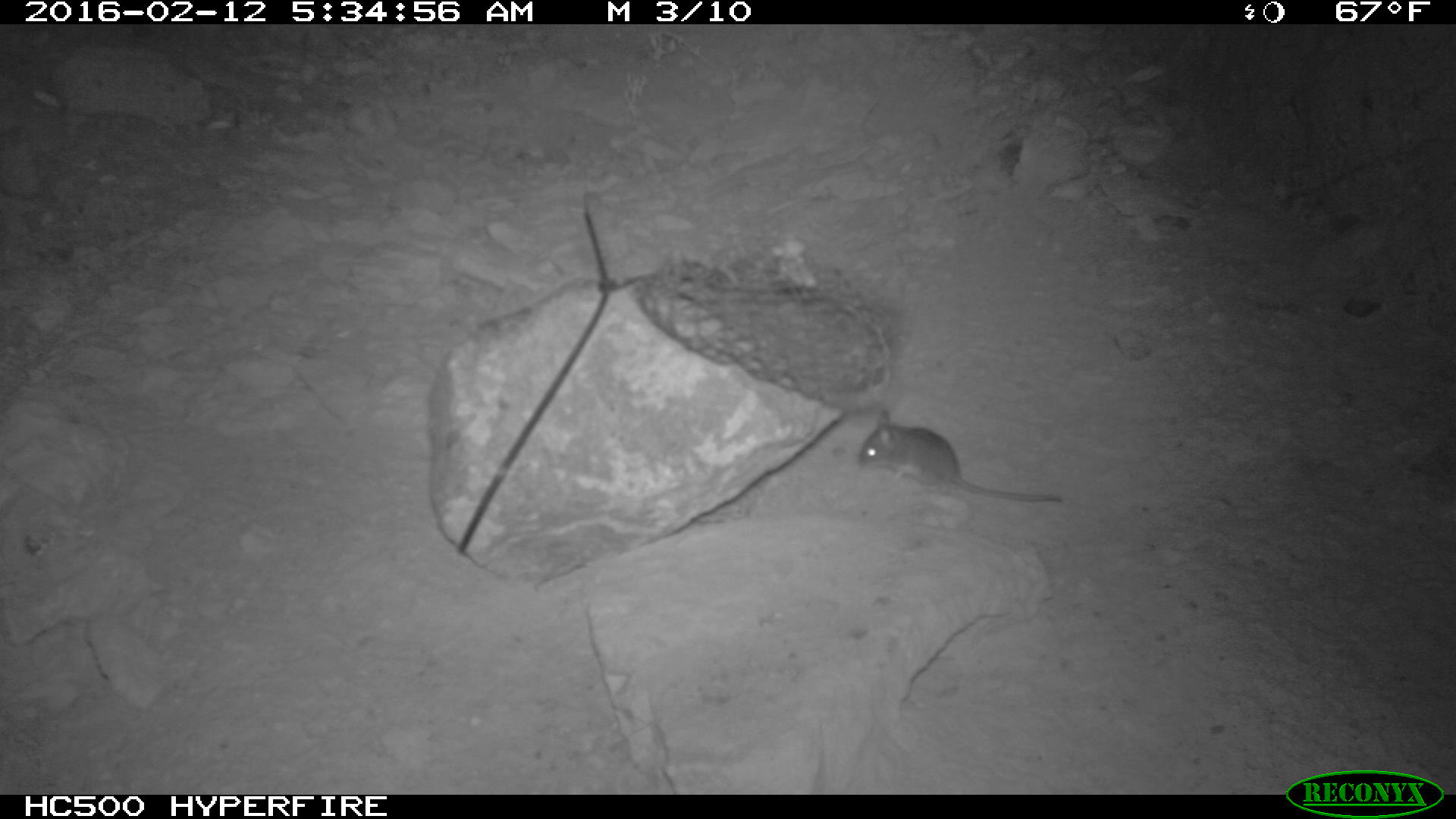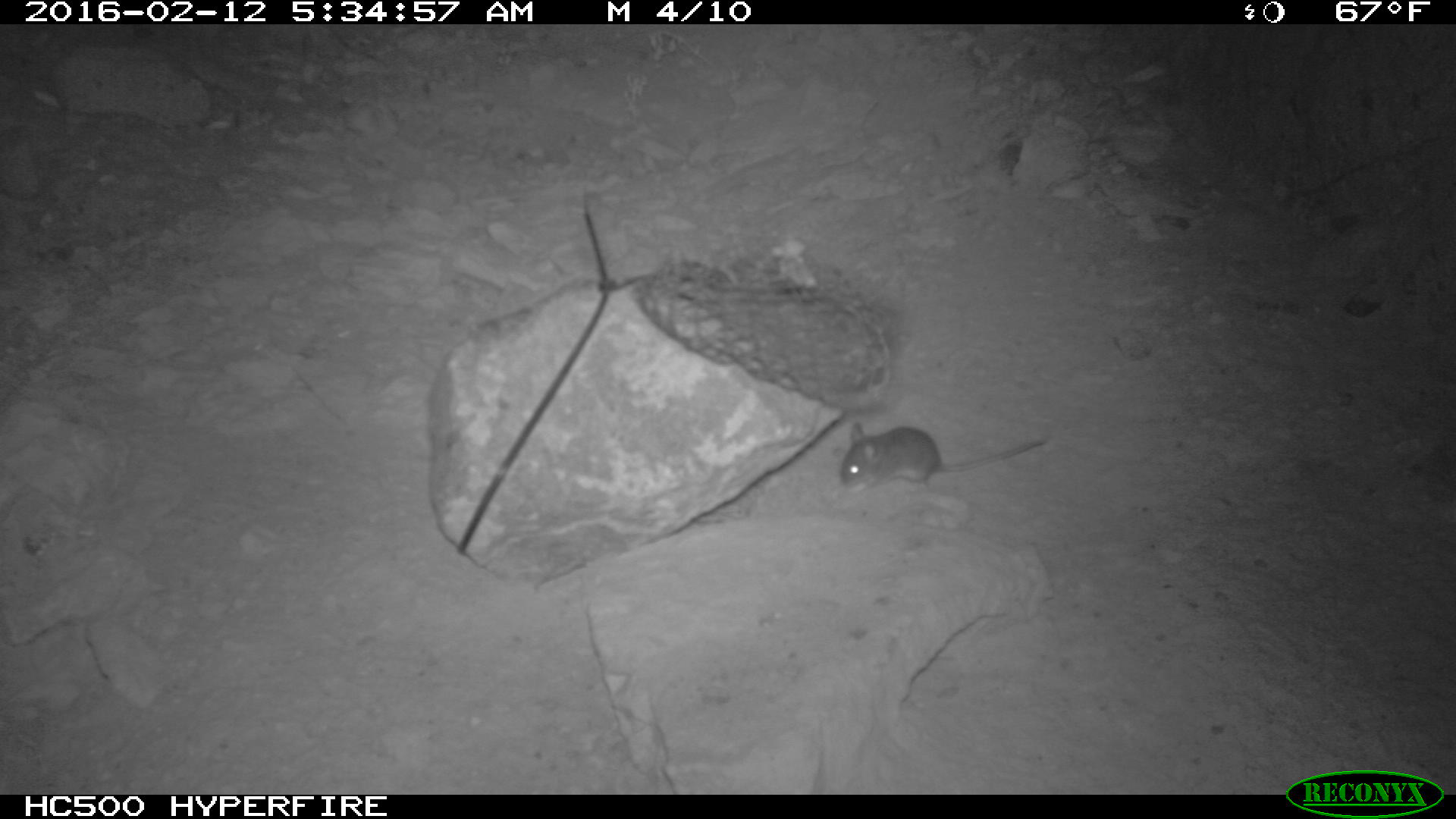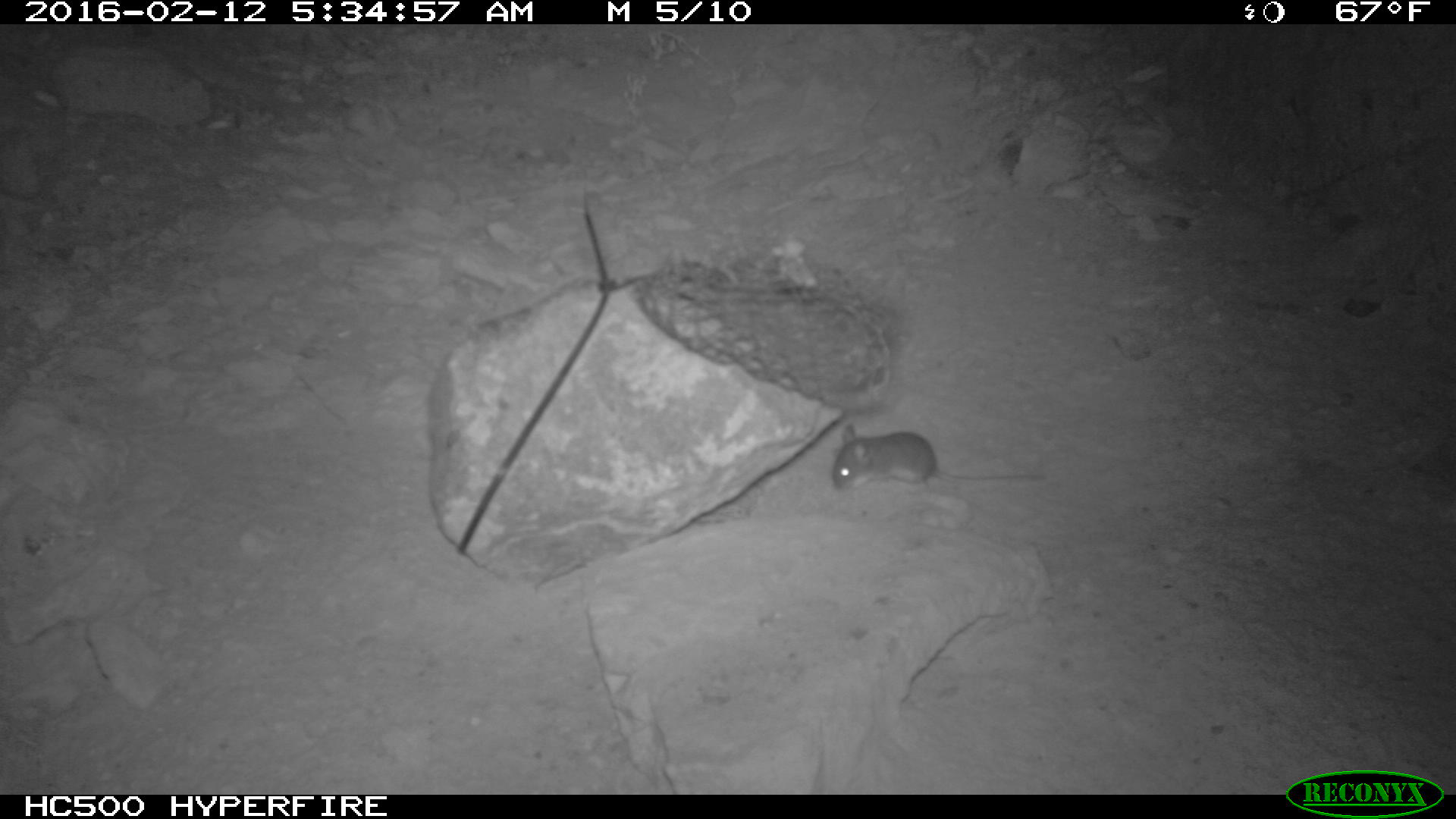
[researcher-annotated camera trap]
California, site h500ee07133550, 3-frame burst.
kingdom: Animalia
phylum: Chordata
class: Mammalia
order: Rodentia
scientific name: Rodentia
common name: rodent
Rodent (Rodentia).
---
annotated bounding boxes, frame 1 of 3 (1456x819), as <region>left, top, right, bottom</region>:
rodent: <region>853, 404, 1061, 504</region>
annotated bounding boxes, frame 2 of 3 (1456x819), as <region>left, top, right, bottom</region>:
rodent: <region>839, 423, 1047, 489</region>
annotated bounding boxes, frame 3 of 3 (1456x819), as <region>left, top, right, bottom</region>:
rodent: <region>833, 423, 1046, 491</region>